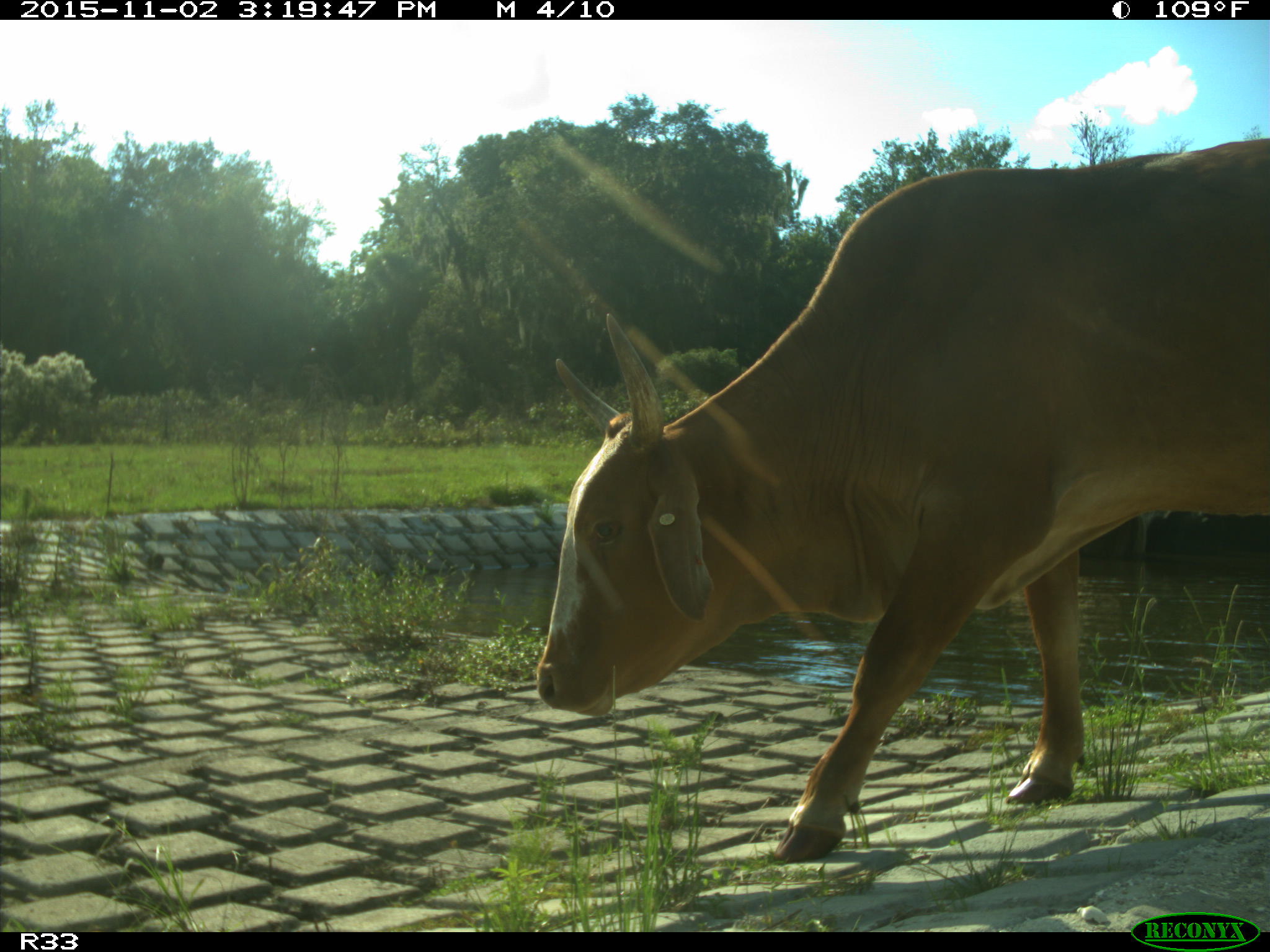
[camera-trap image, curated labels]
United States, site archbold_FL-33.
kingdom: Animalia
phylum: Chordata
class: Mammalia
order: Artiodactyla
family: Bovidae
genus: Bos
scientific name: Bos taurus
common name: domestic cow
Bos taurus (domestic cow).